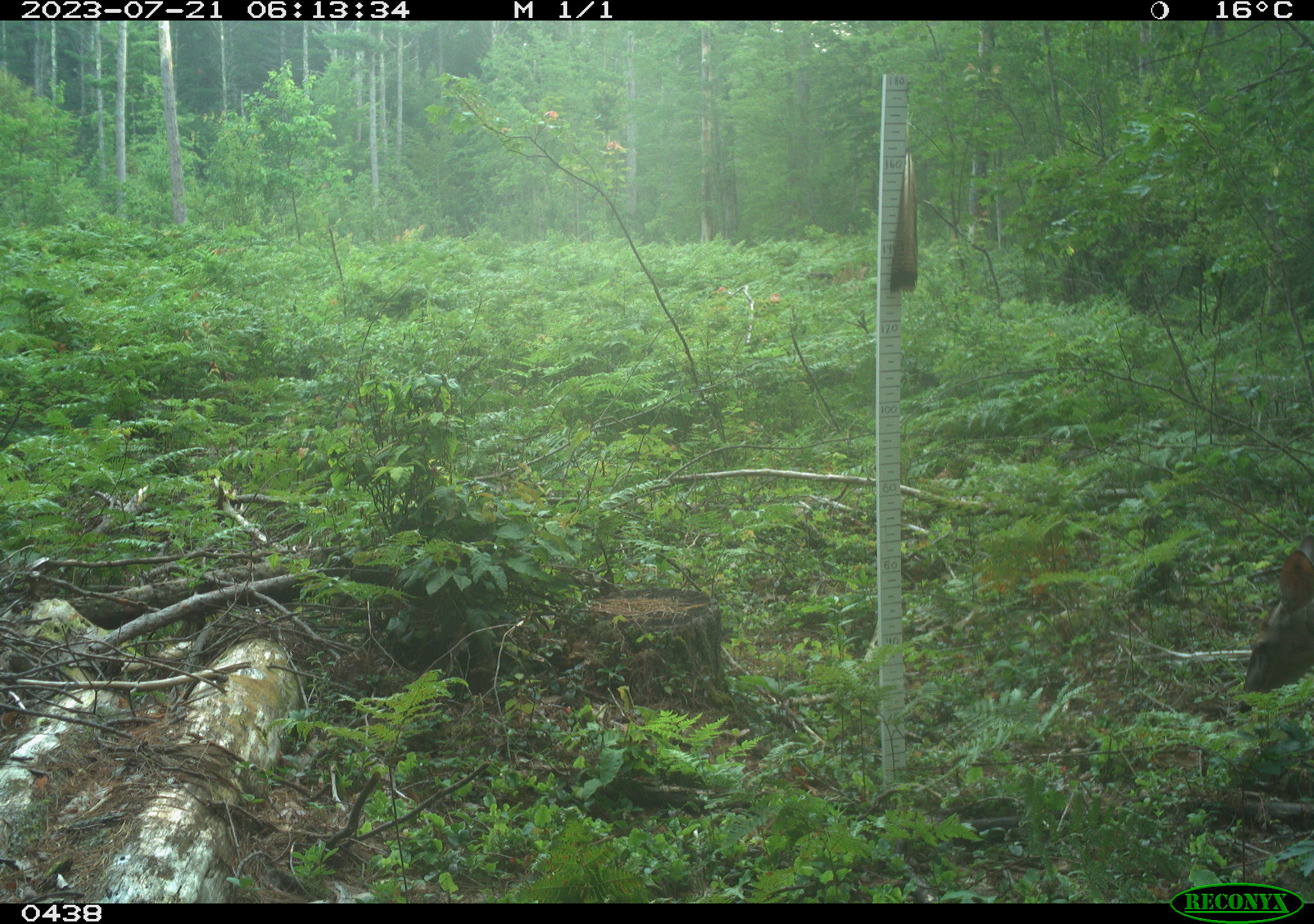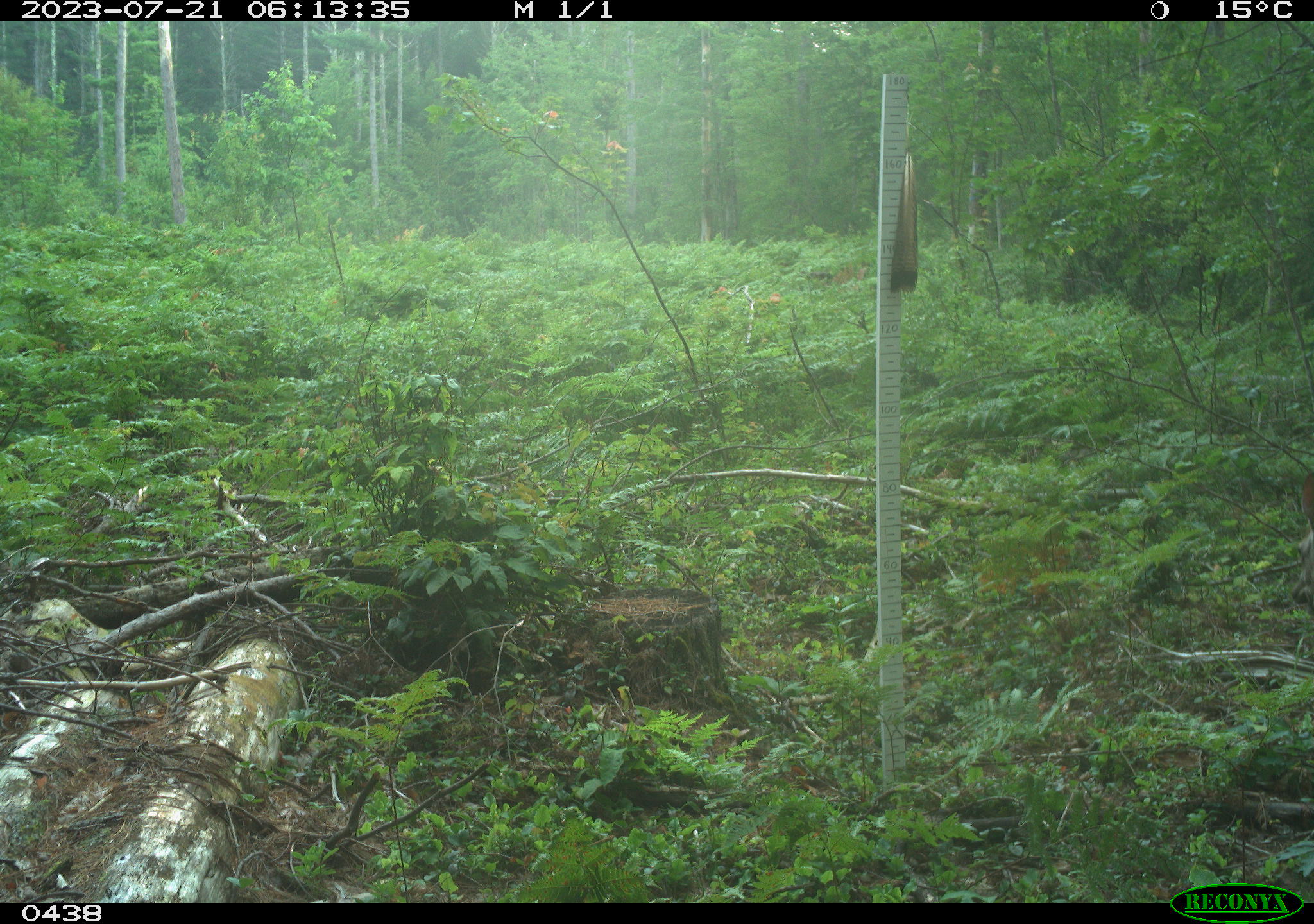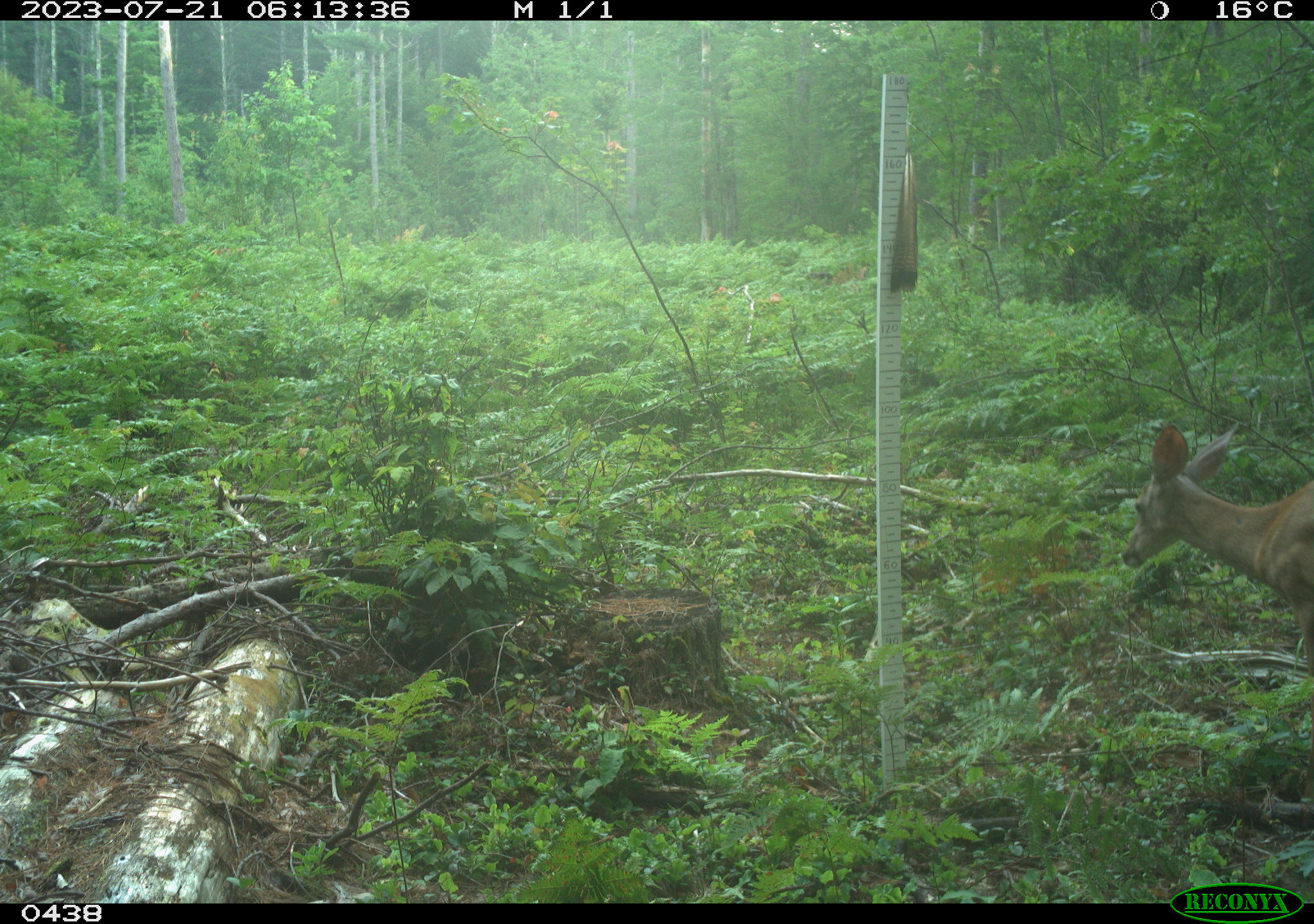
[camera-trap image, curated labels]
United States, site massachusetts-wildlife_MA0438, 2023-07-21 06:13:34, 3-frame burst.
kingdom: Animalia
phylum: Chordata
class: Mammalia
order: Artiodactyla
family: Cervidae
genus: Odocoileus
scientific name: Odocoileus virginianus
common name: white-tailed deer